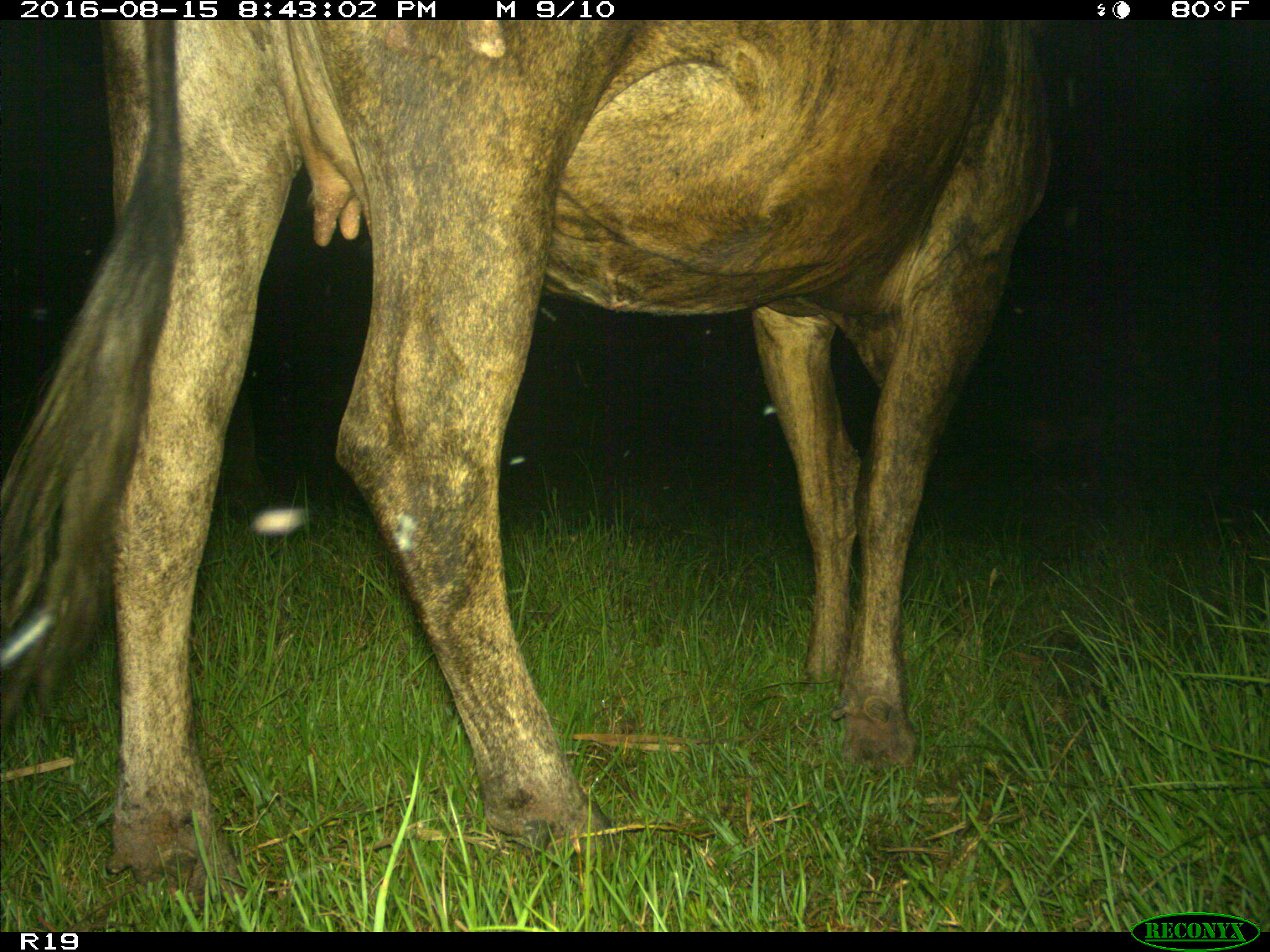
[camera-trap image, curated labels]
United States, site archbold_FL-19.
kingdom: Animalia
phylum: Chordata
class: Mammalia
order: Artiodactyla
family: Bovidae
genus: Bos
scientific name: Bos taurus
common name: domestic cow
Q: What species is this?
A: Bos taurus (domestic cow).